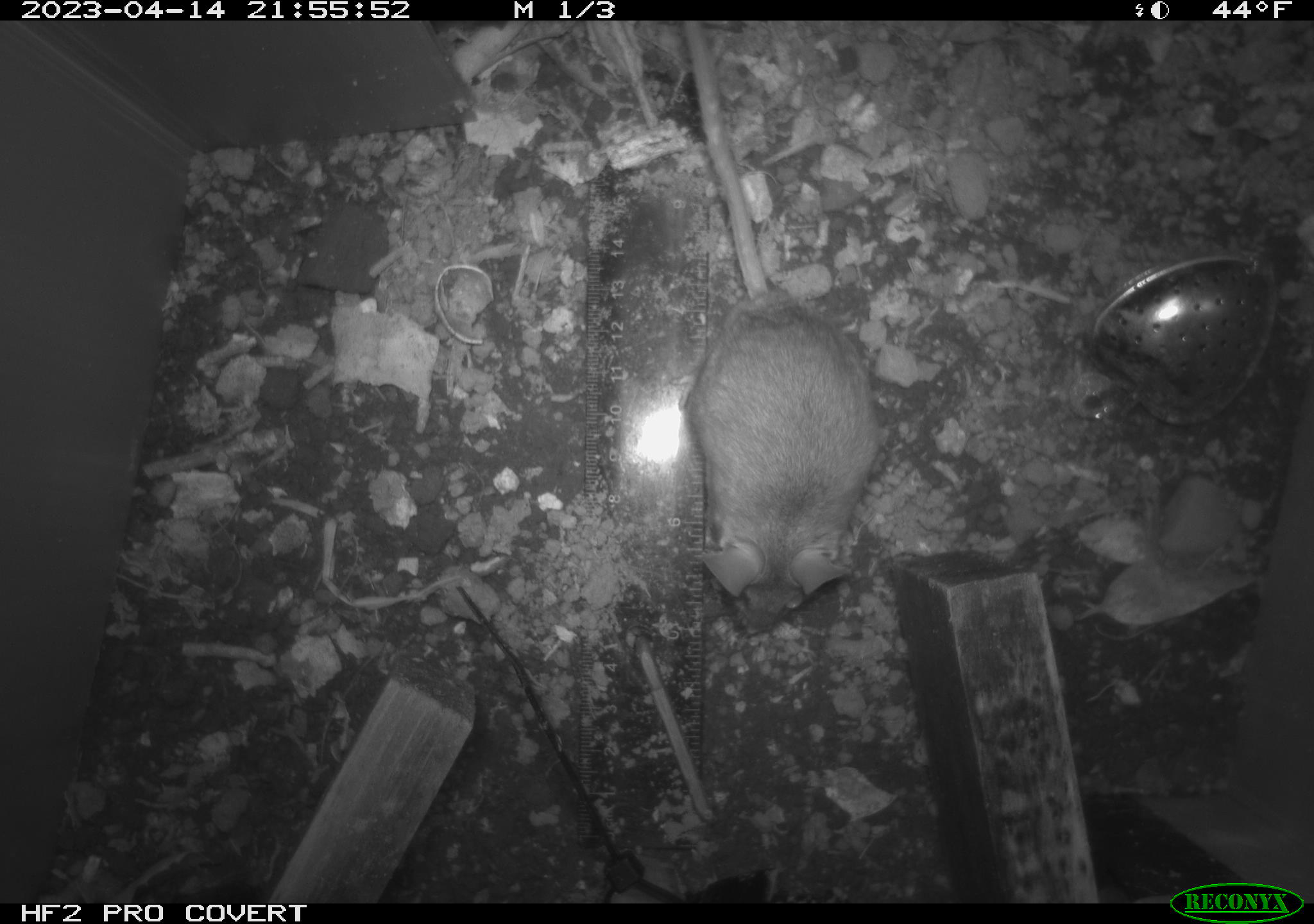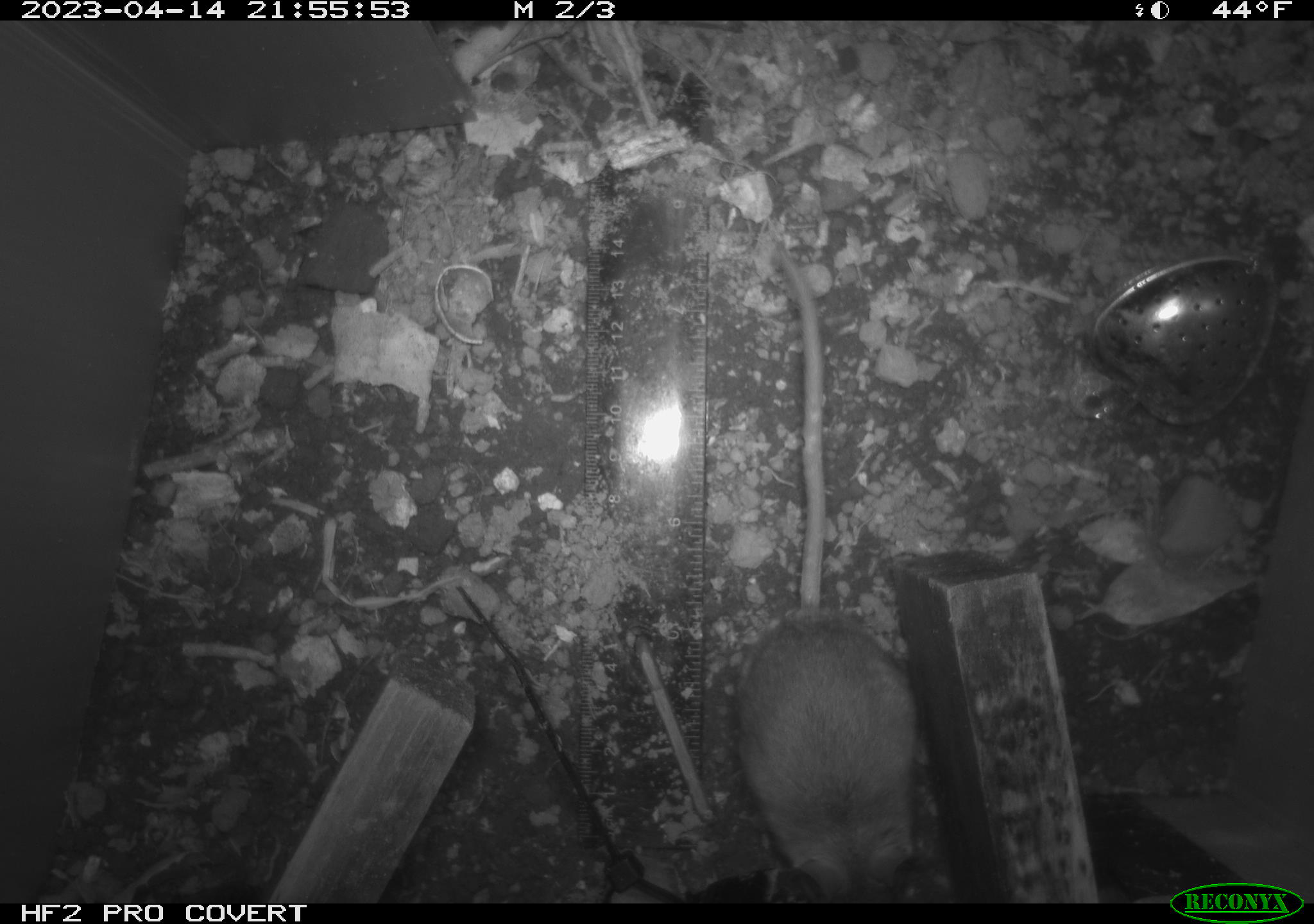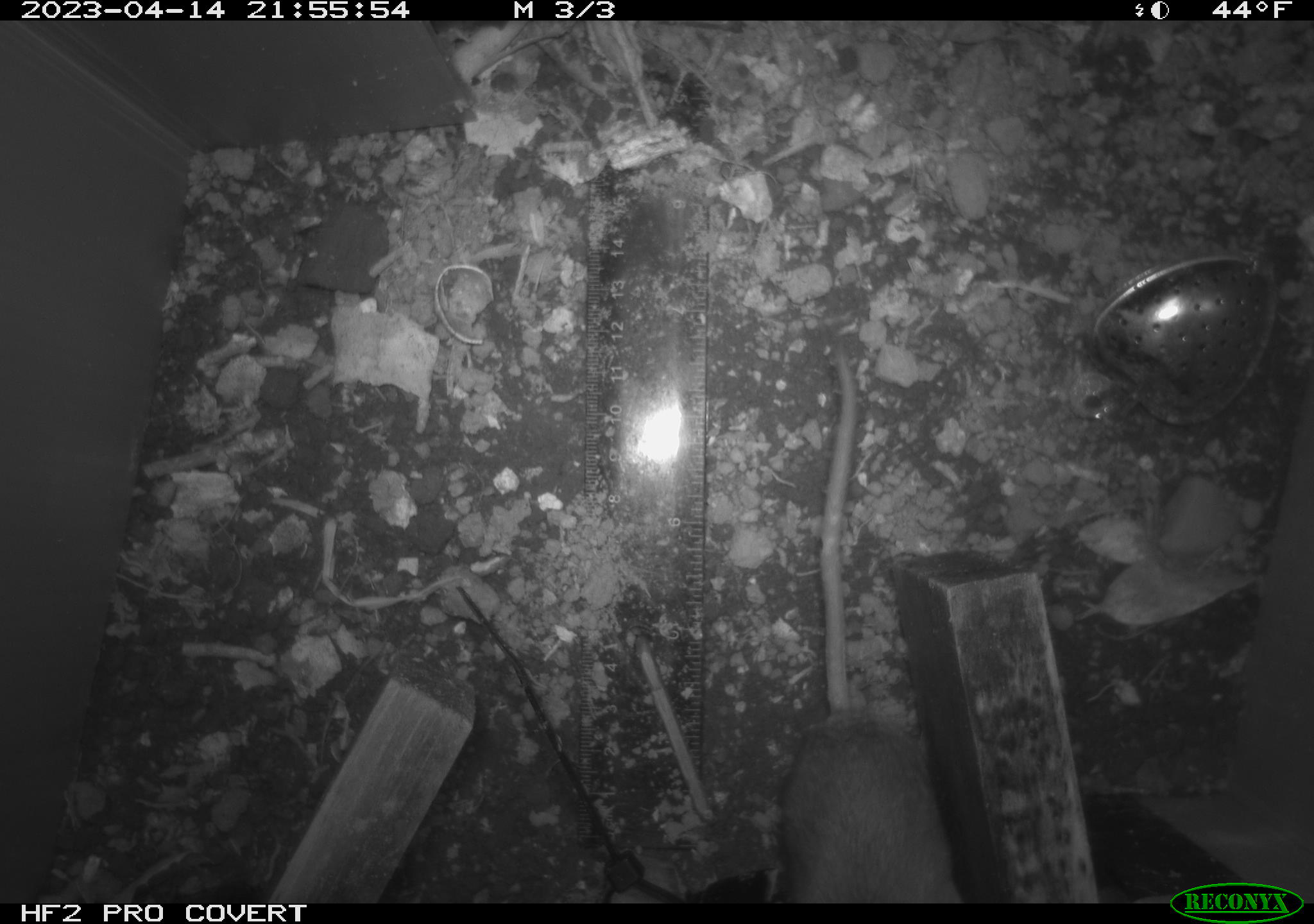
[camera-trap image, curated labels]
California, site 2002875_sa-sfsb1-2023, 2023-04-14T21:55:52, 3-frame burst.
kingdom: Animalia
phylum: Chordata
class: Mammalia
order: Rodentia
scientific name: Rodentia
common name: mouse species